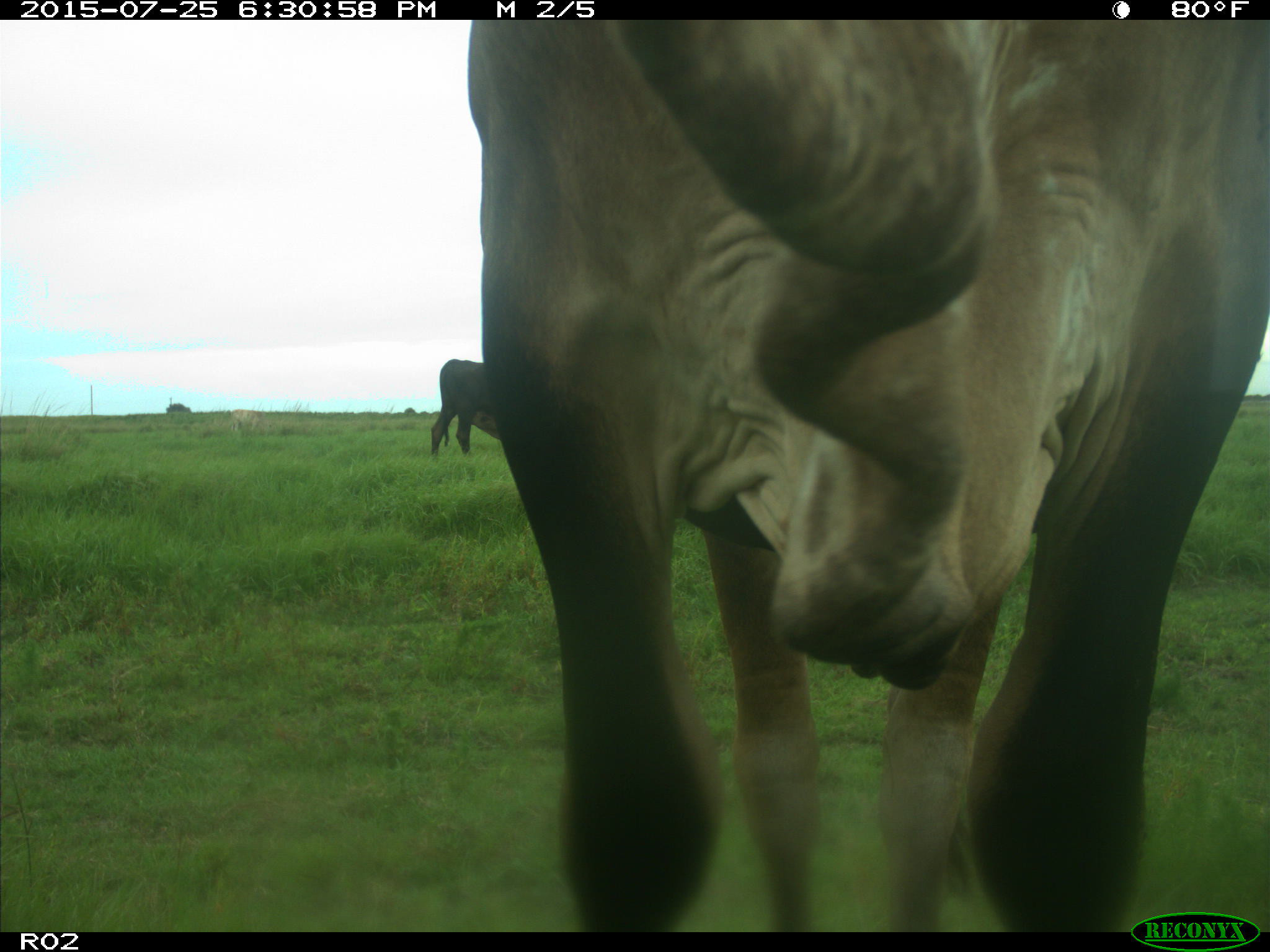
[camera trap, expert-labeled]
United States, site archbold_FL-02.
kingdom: Animalia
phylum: Chordata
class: Mammalia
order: Artiodactyla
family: Bovidae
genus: Bos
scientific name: Bos taurus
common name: domestic cow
Bos taurus (domestic cow).